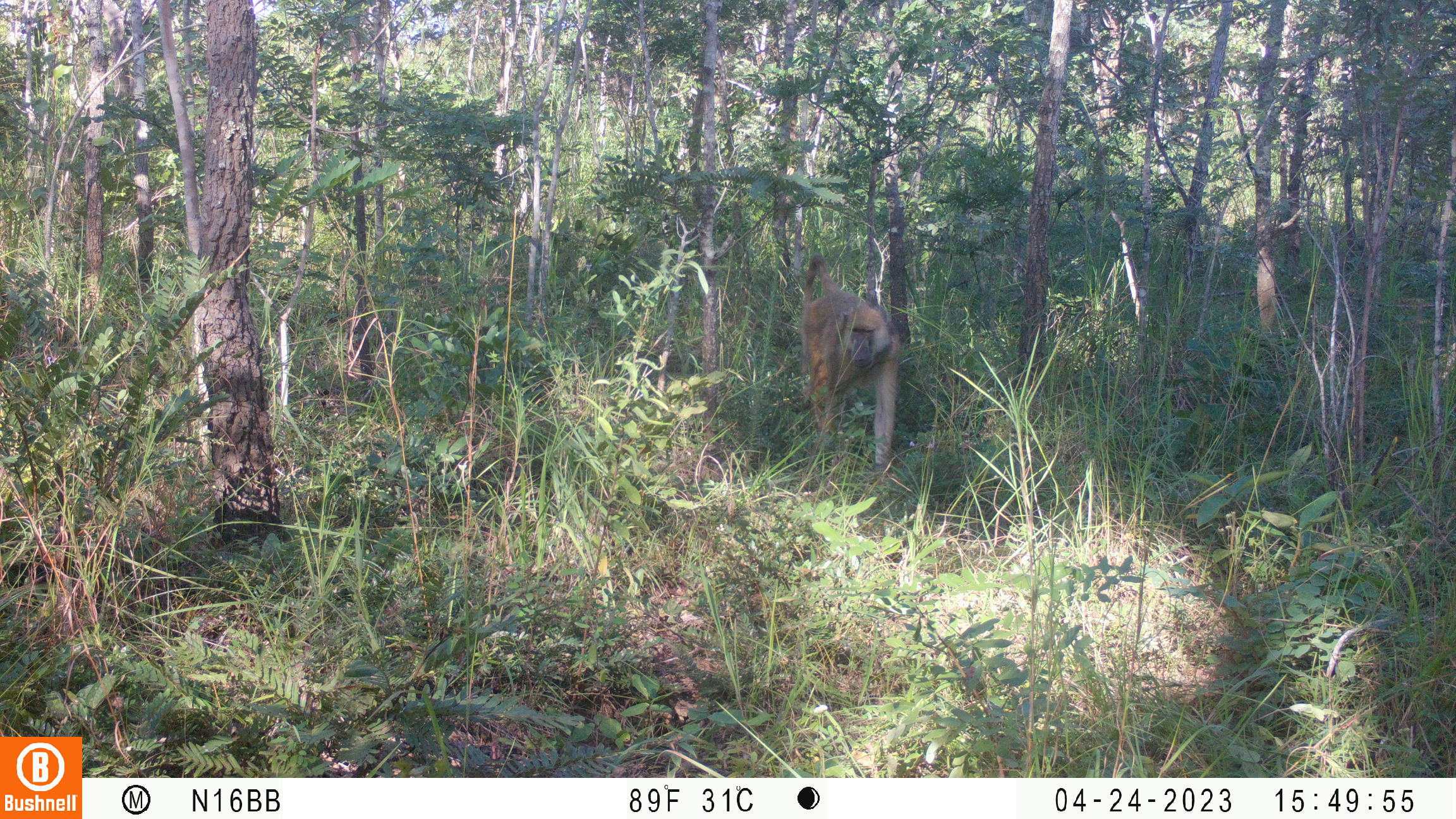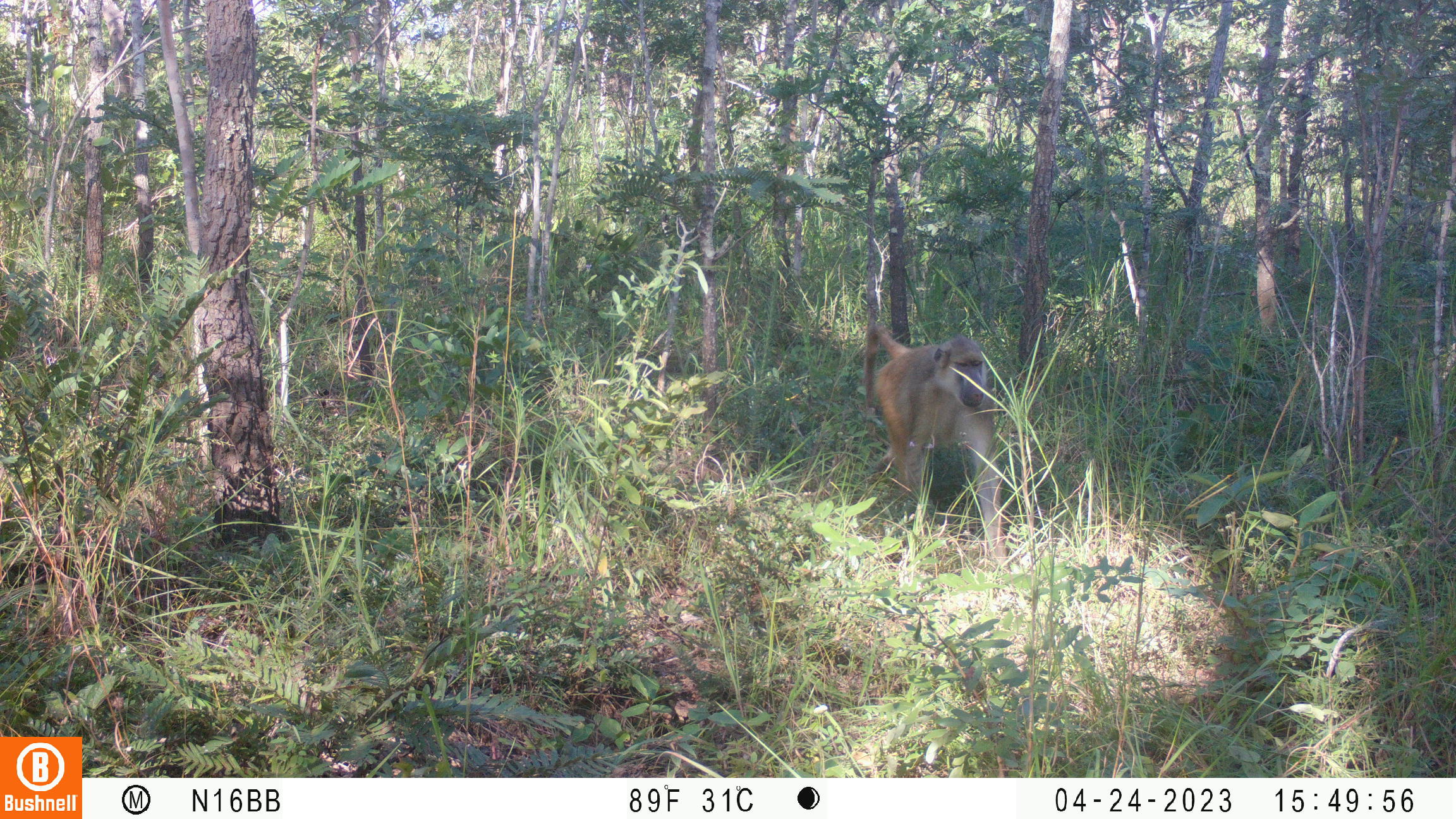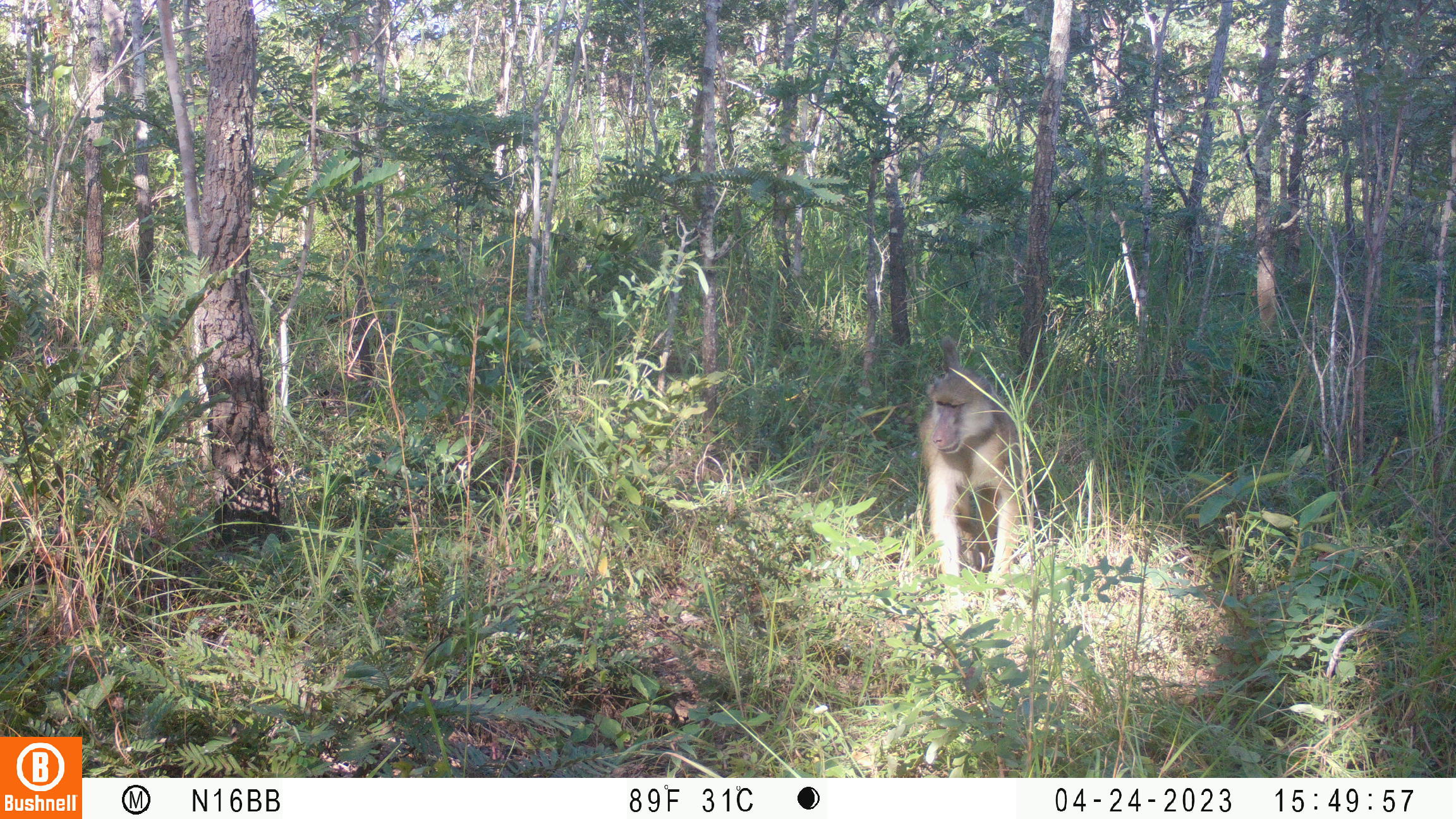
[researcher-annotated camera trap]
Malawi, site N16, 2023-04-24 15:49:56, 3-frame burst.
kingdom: Animalia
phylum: Chordata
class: Mammalia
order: Primates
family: Cercopithecidae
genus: Papio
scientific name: Papio cynocephalus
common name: yellow baboon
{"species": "yellow baboon (Papio cynocephalus)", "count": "1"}